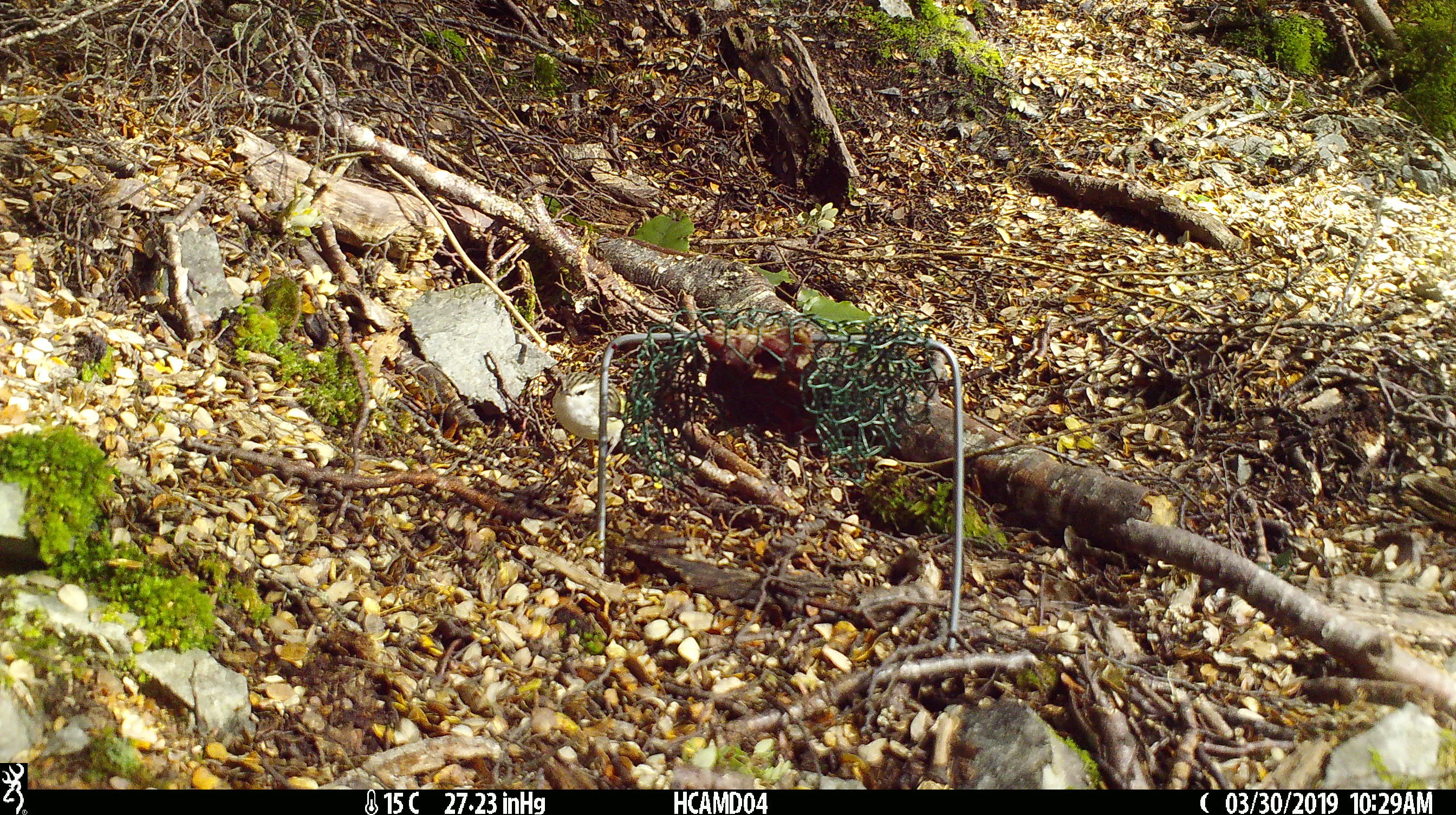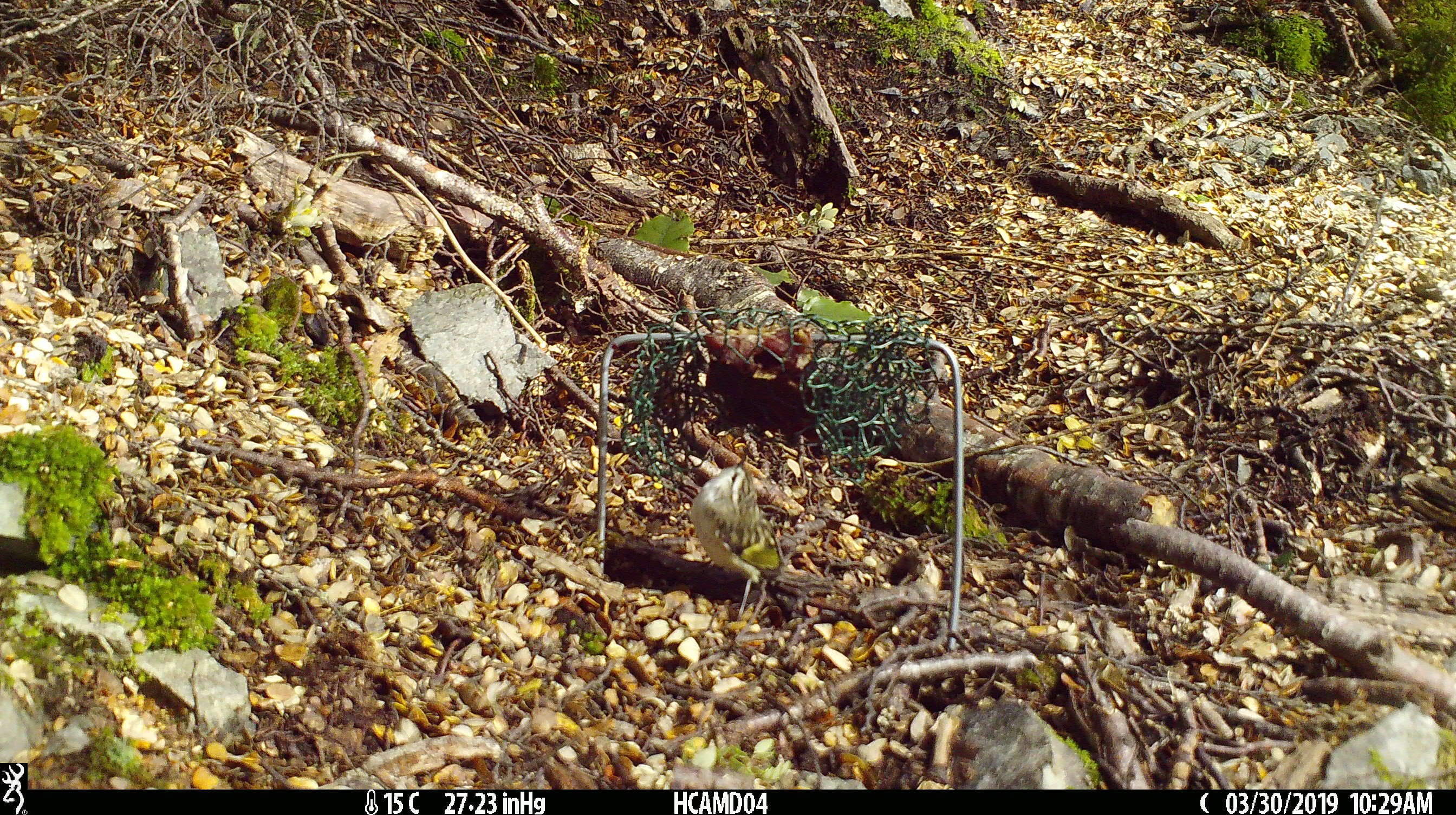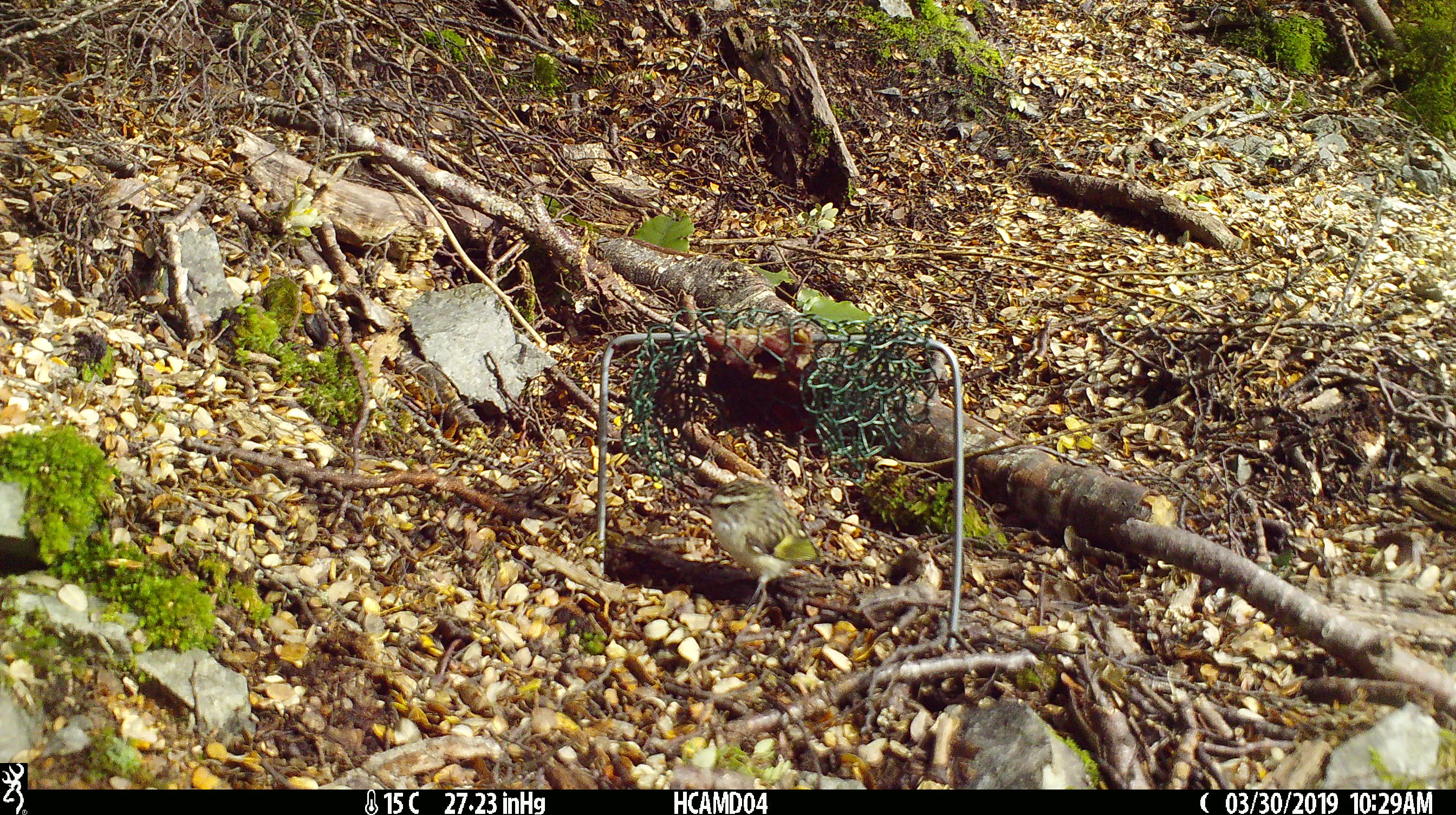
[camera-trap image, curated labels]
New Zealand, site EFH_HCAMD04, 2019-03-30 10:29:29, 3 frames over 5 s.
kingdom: Animalia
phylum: Chordata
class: Aves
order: Passeriformes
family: Acanthisittidae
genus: Acanthisitta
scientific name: Acanthisitta chloris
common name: rifleman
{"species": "rifleman (Acanthisitta chloris)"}